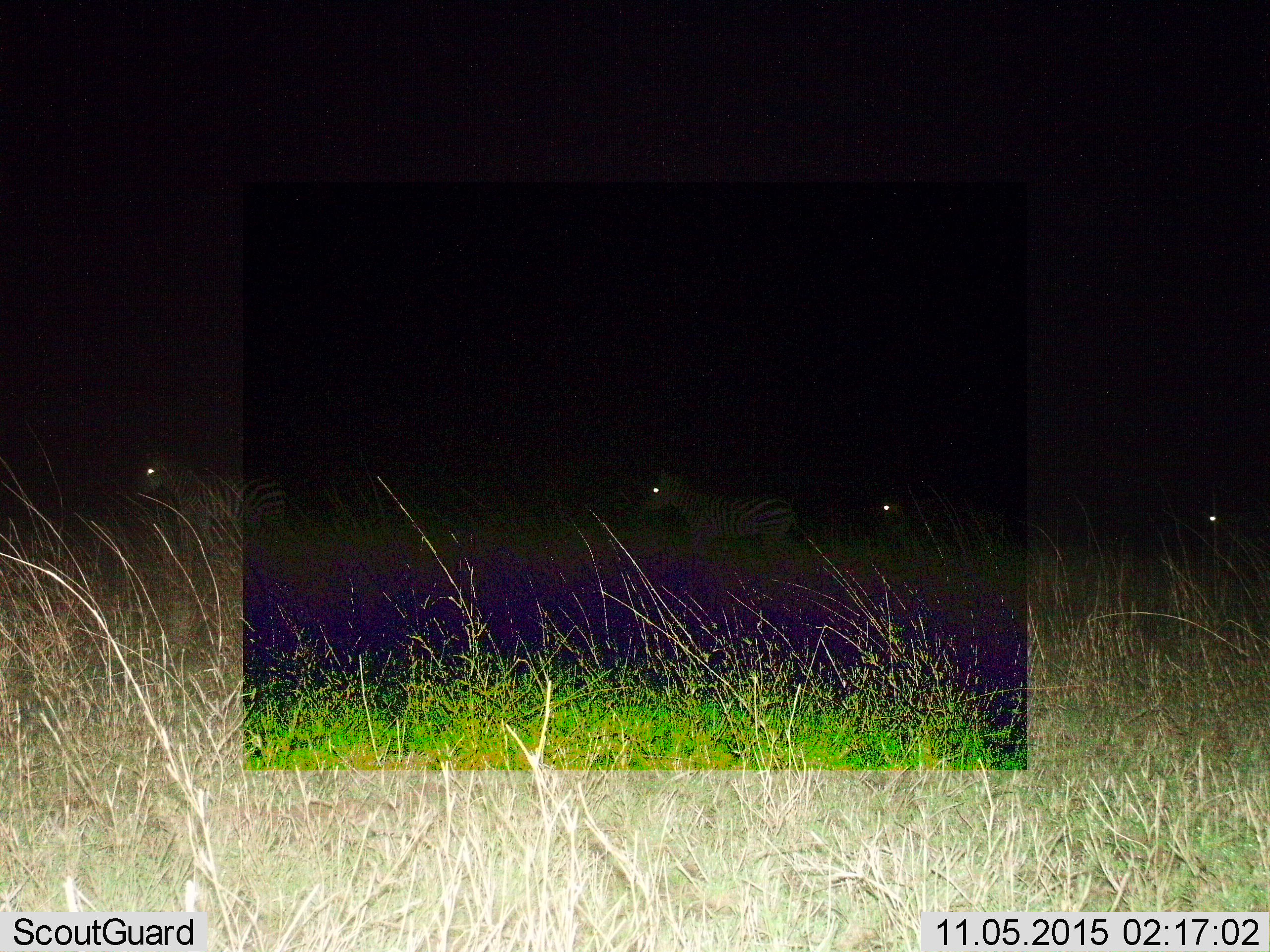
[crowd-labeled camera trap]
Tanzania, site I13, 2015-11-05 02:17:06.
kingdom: Animalia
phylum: Chordata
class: Mammalia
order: Perissodactyla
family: Equidae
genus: Equus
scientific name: Equus quagga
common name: plains zebra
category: zebra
Zebra (plains zebra) (Equus quagga), count 4. Behavior (volunteer vote fractions): standing 22%, resting 0%, moving 78%, interacting 0%. Young present (vote fraction): 0%. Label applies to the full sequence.